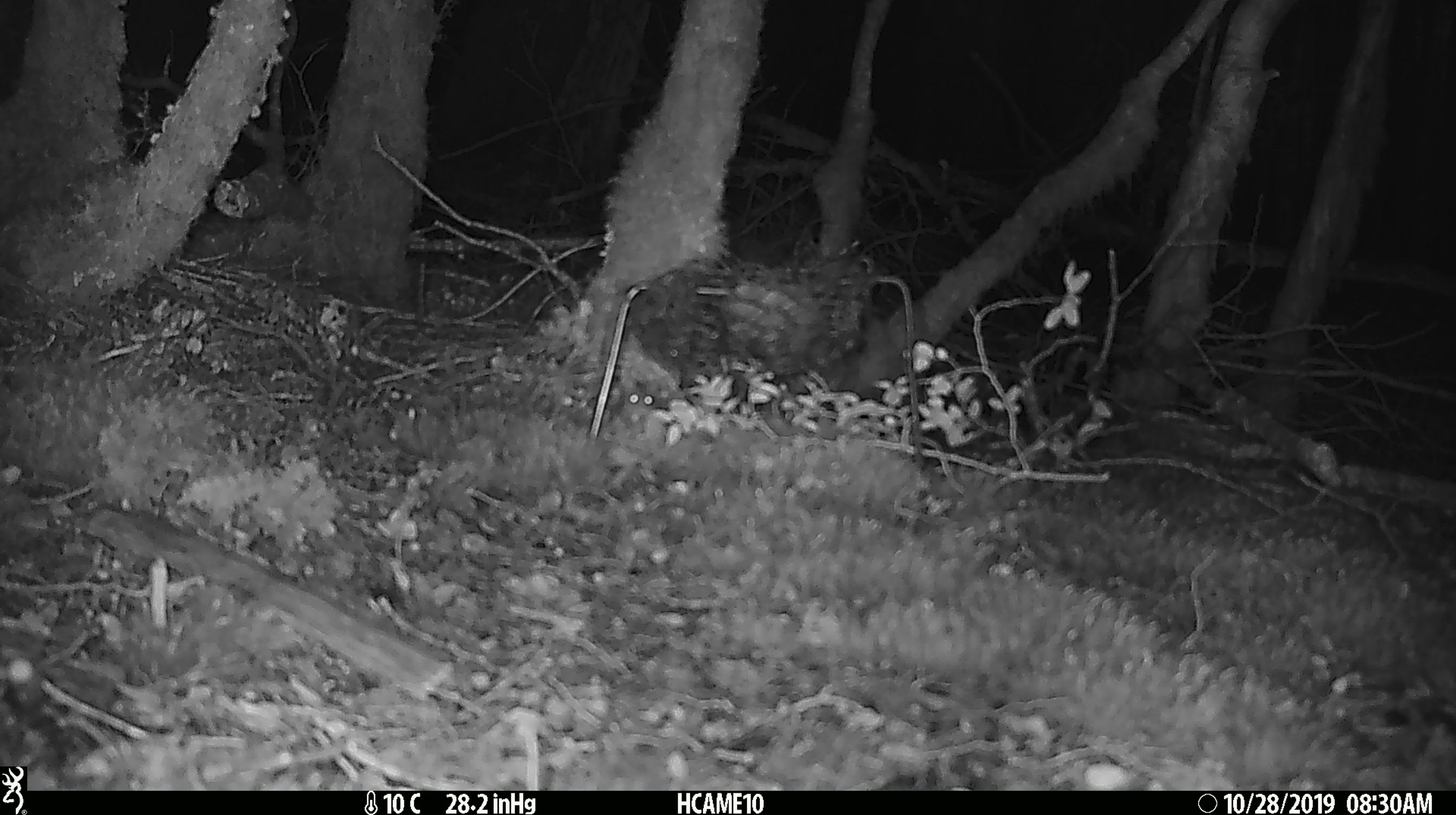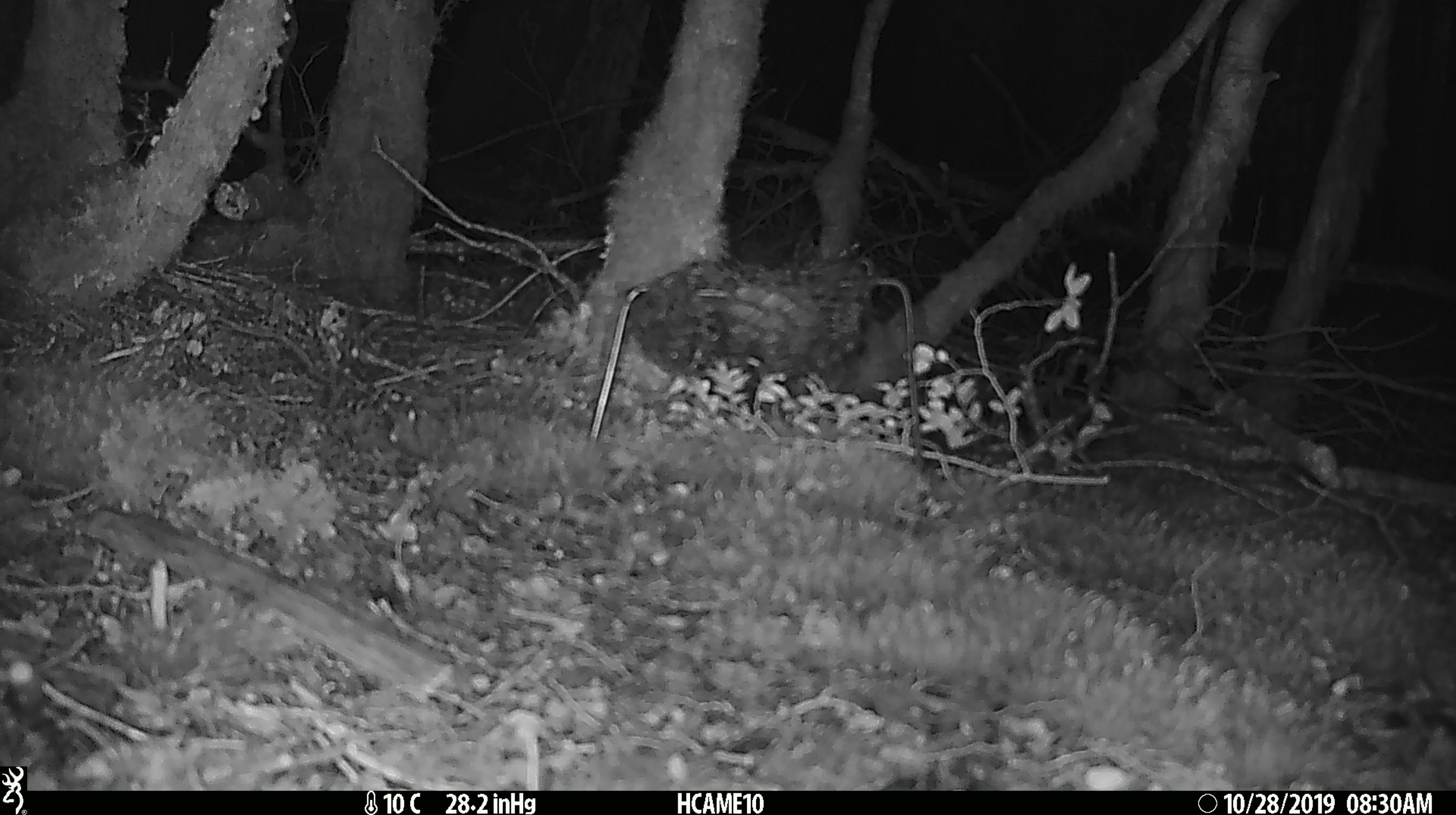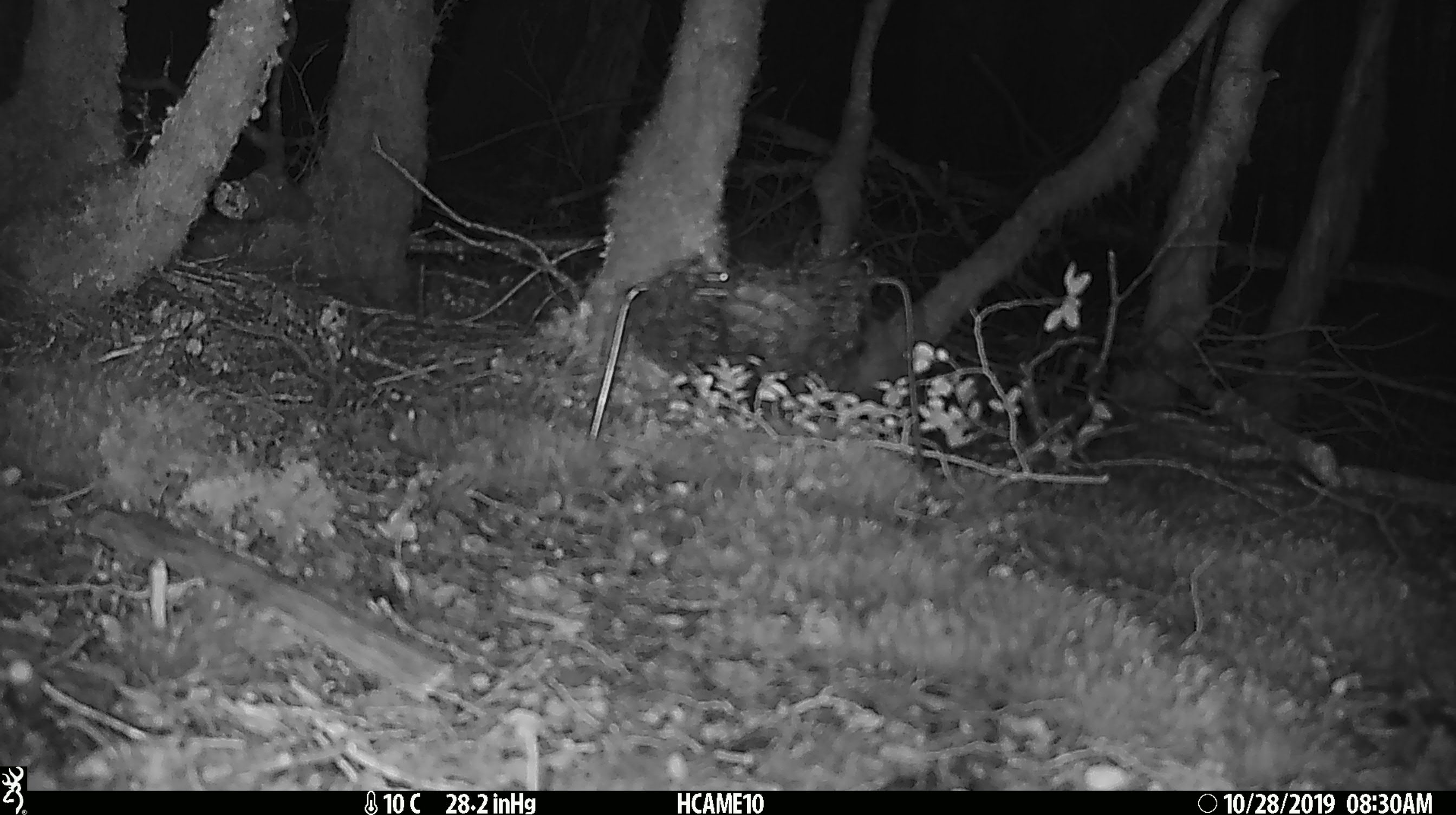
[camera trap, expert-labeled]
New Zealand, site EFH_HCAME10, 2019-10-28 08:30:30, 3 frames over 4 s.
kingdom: Animalia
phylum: Chordata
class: Mammalia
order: Rodentia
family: Muridae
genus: Mus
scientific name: Mus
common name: mouse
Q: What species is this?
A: Mouse (Mus).